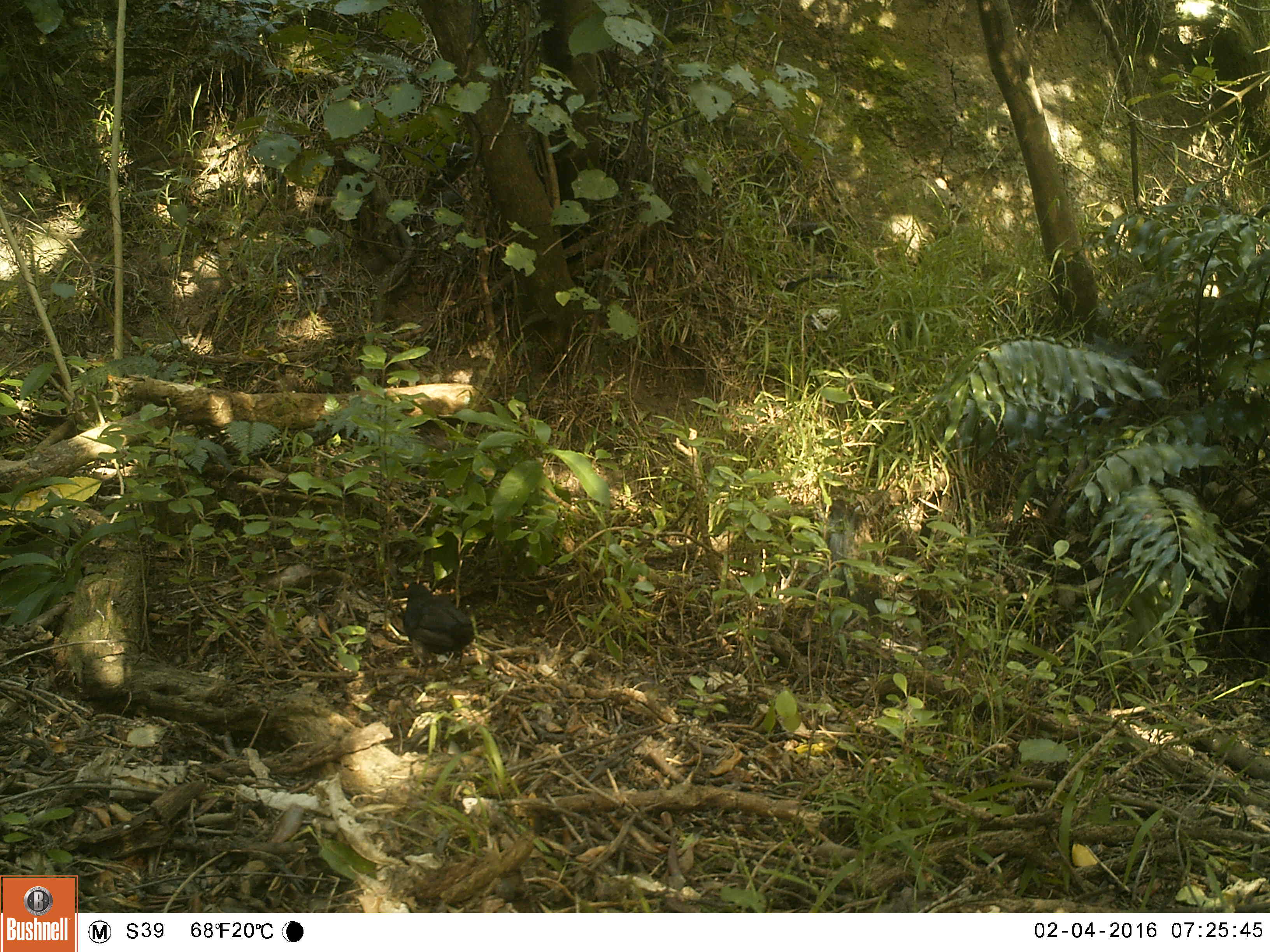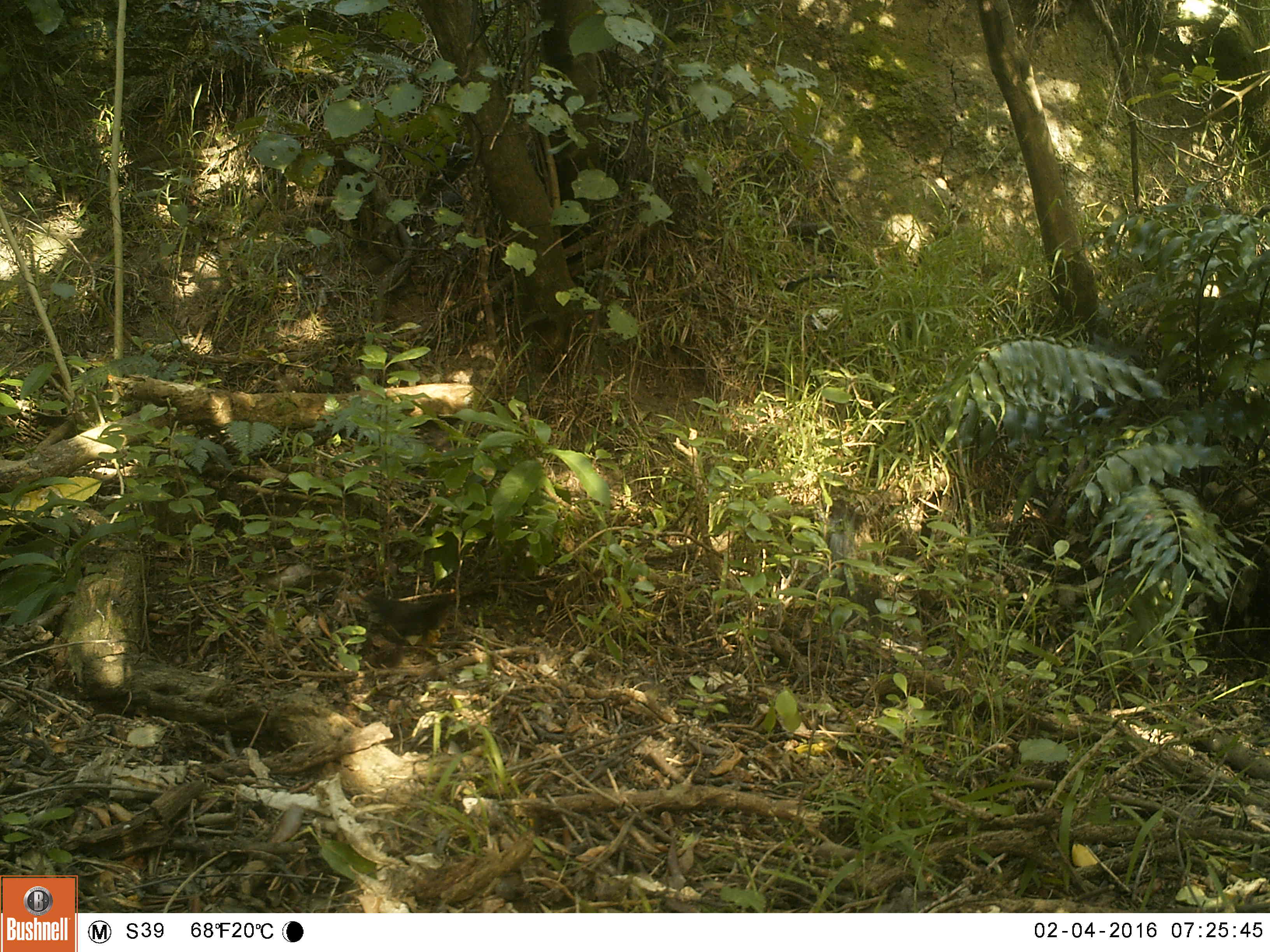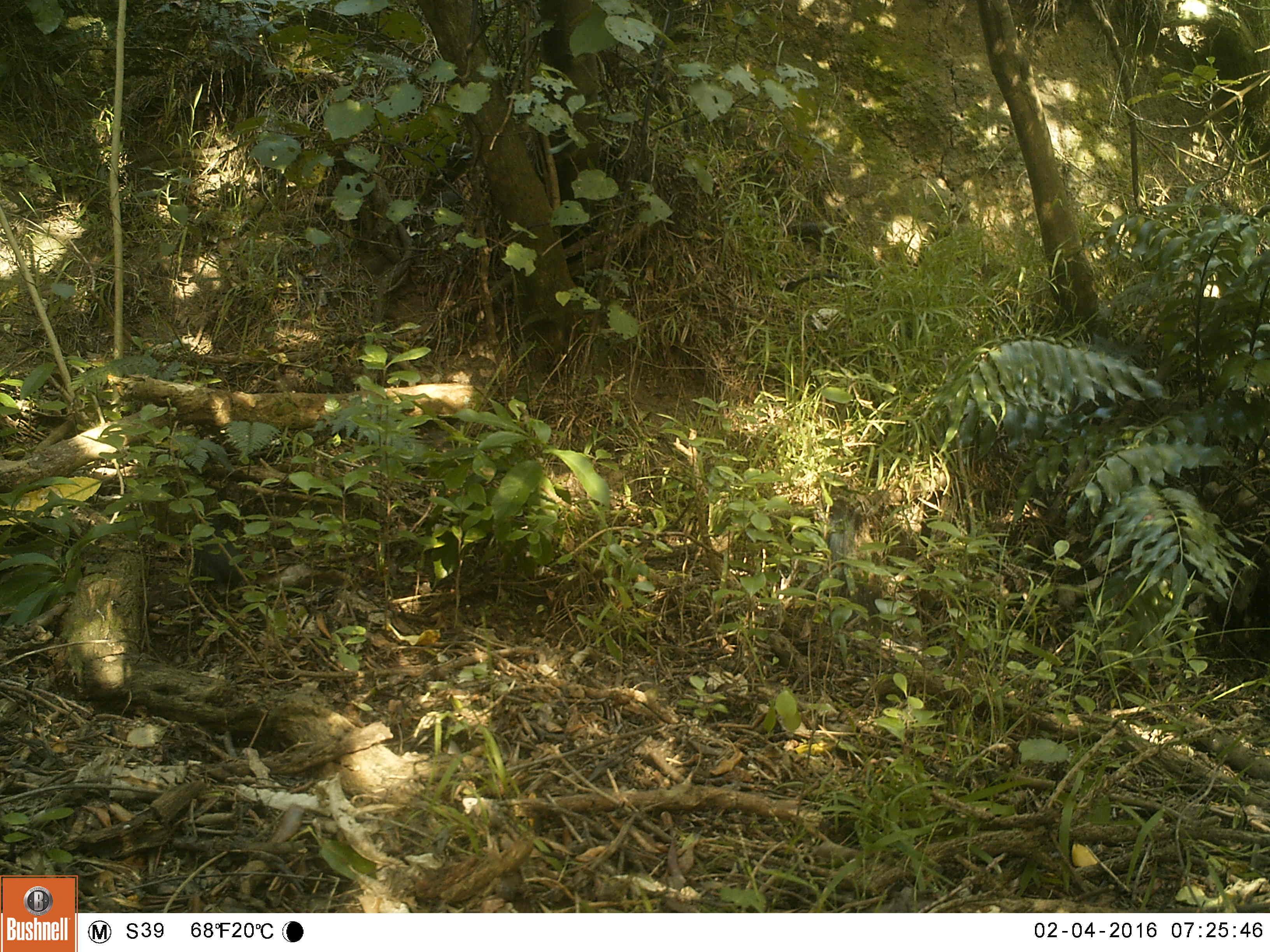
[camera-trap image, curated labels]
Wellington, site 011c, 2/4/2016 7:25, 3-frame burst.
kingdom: Animalia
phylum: Chordata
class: Aves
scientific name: Aves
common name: bird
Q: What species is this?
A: Bird (Aves).